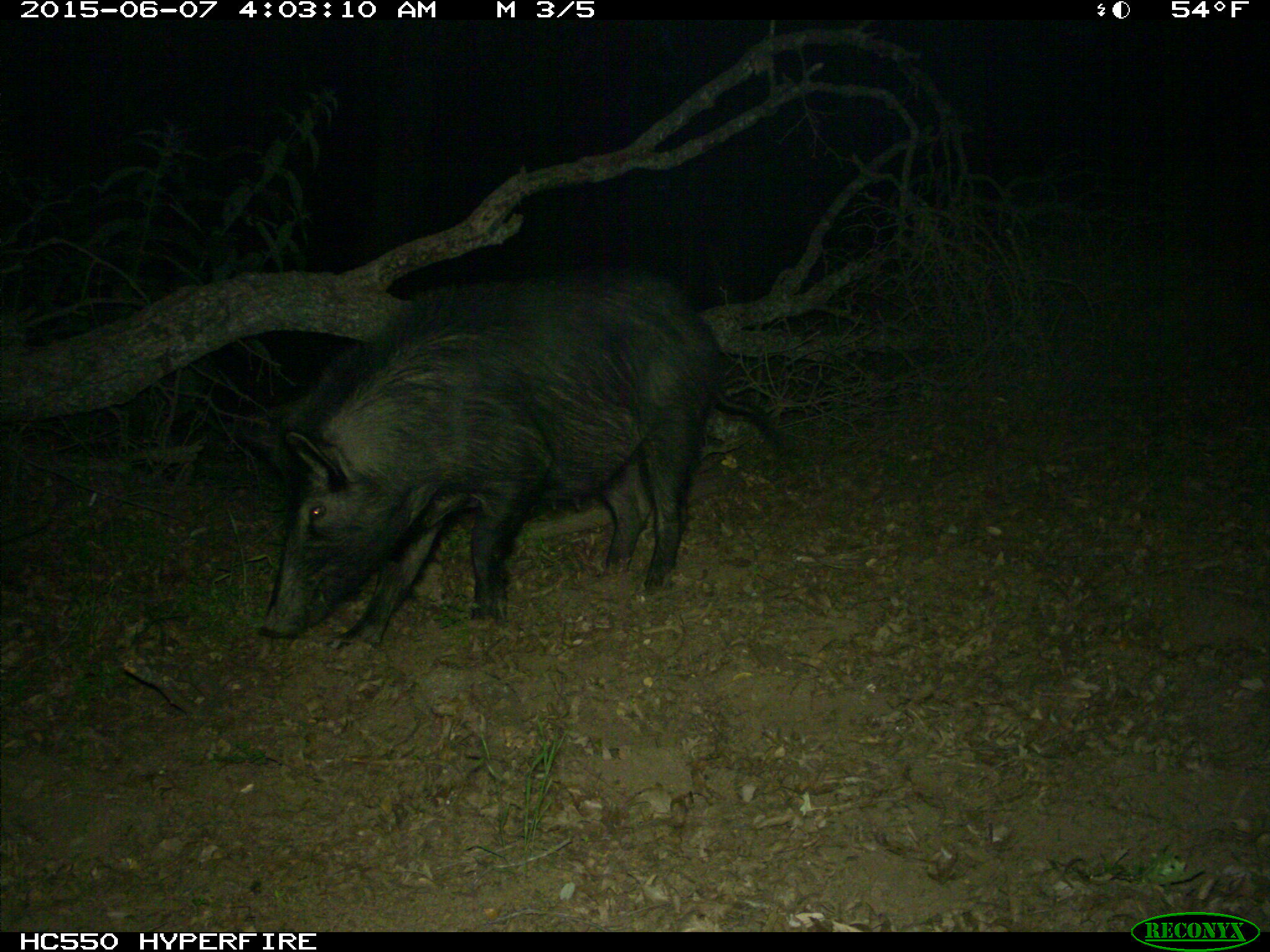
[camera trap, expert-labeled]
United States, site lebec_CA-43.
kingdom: Animalia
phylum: Chordata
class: Mammalia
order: Artiodactyla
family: Suidae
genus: Sus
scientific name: Sus scrofa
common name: wild boar